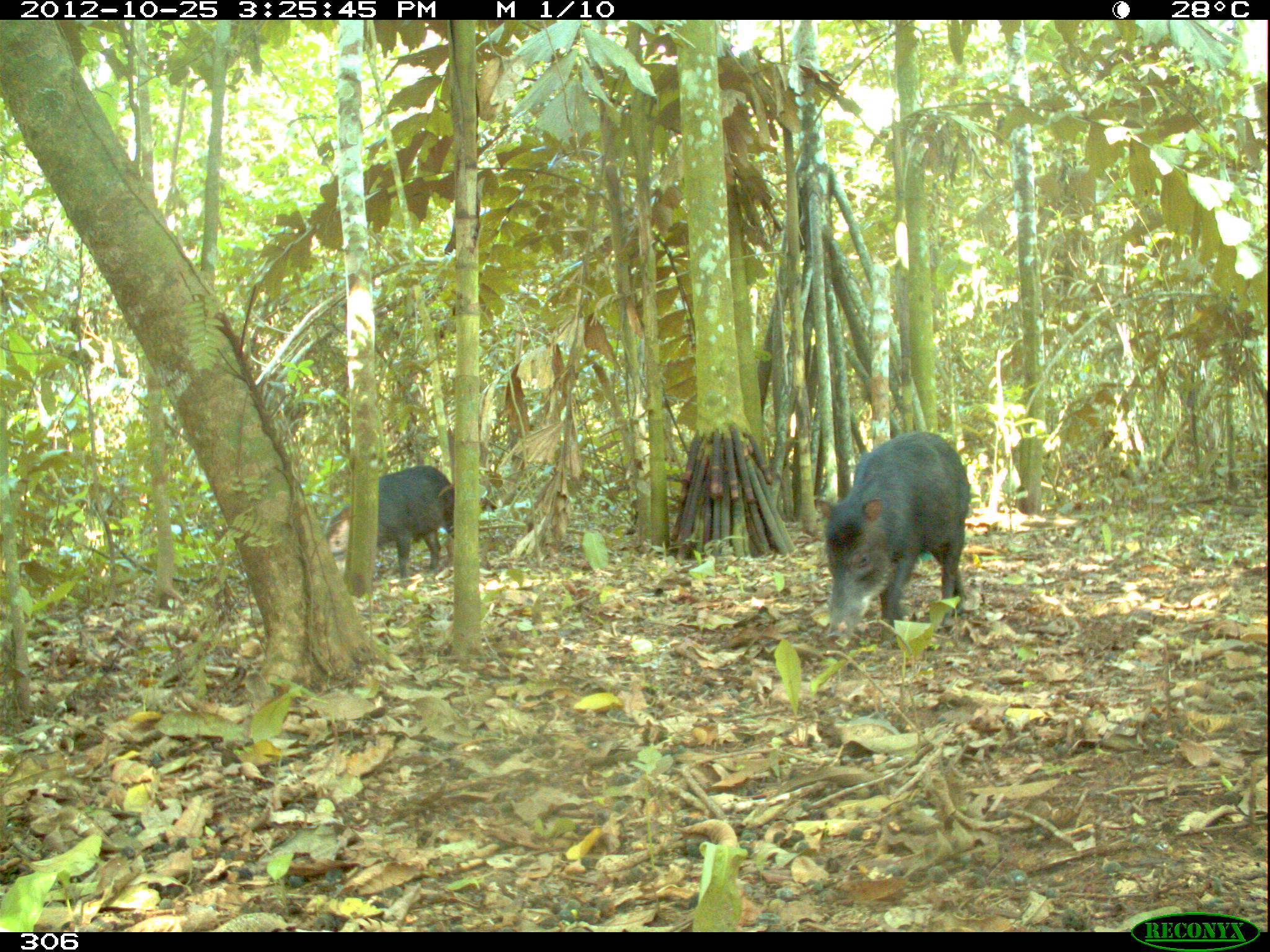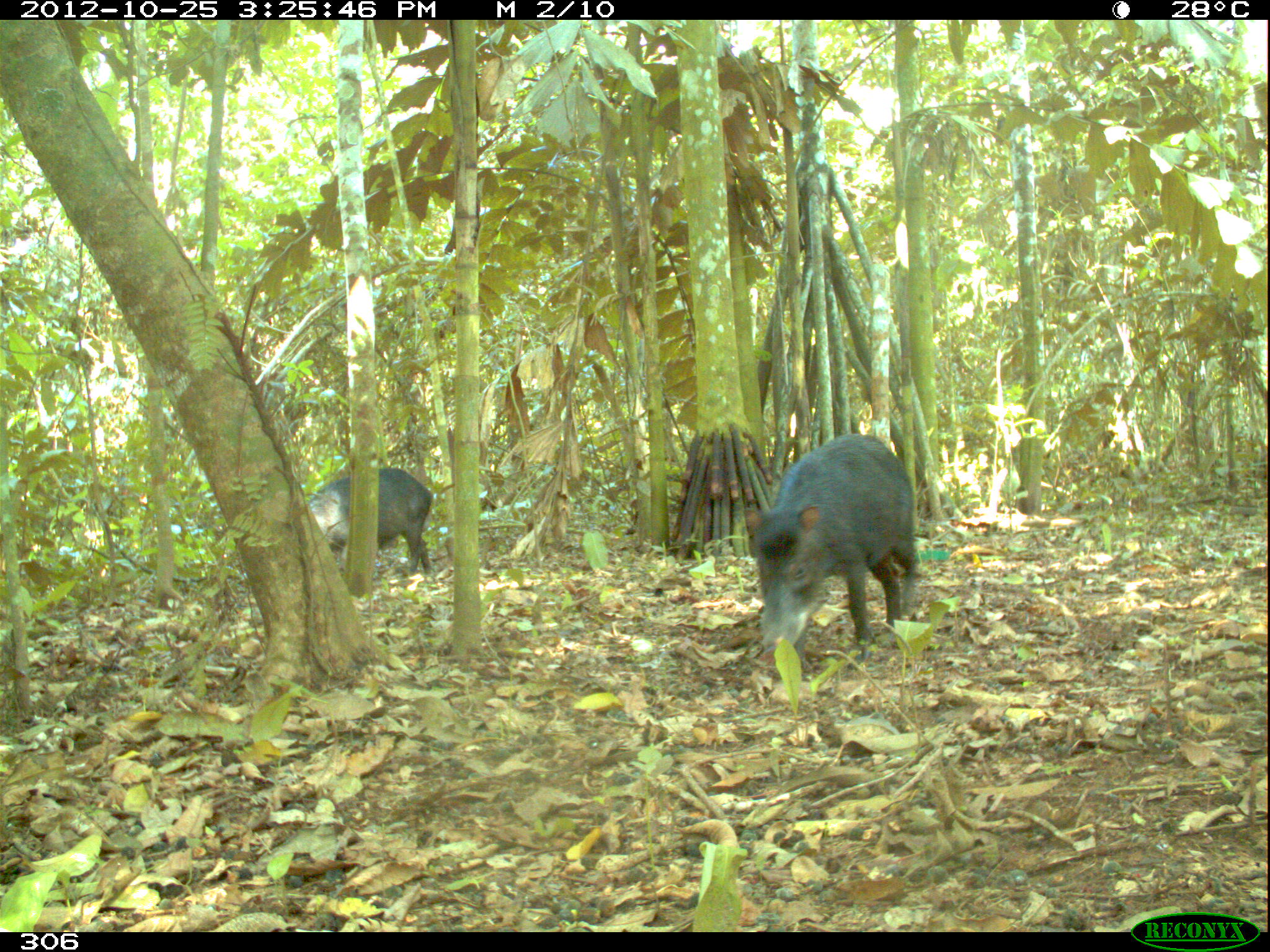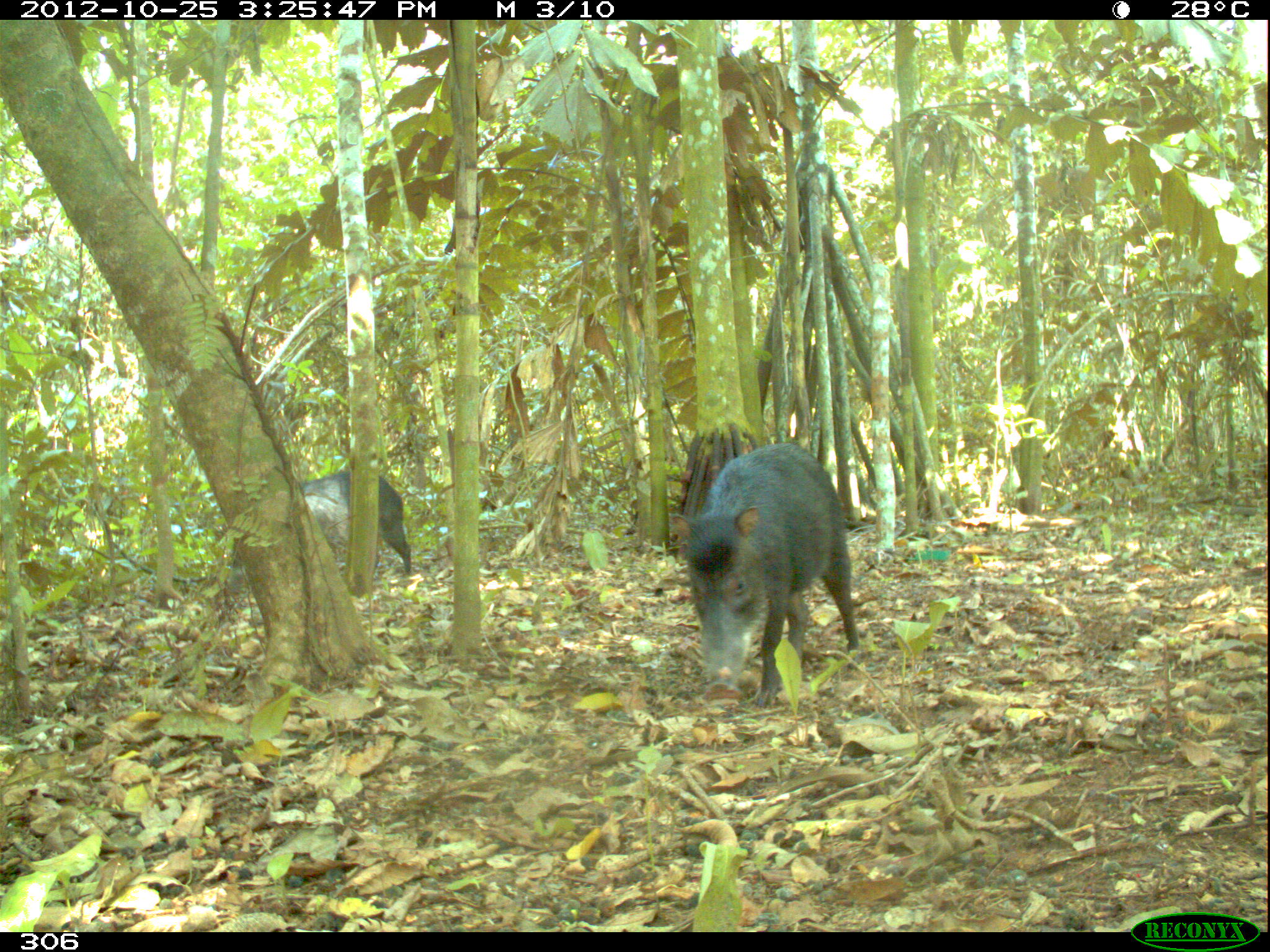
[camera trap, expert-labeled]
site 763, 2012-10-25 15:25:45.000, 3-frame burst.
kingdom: Animalia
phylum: Chordata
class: Mammalia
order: Artiodactyla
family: Tayassuidae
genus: Tayassu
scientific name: Tayassu pecari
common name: white-lipped peccary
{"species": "Tayassu pecari (white-lipped peccary)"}